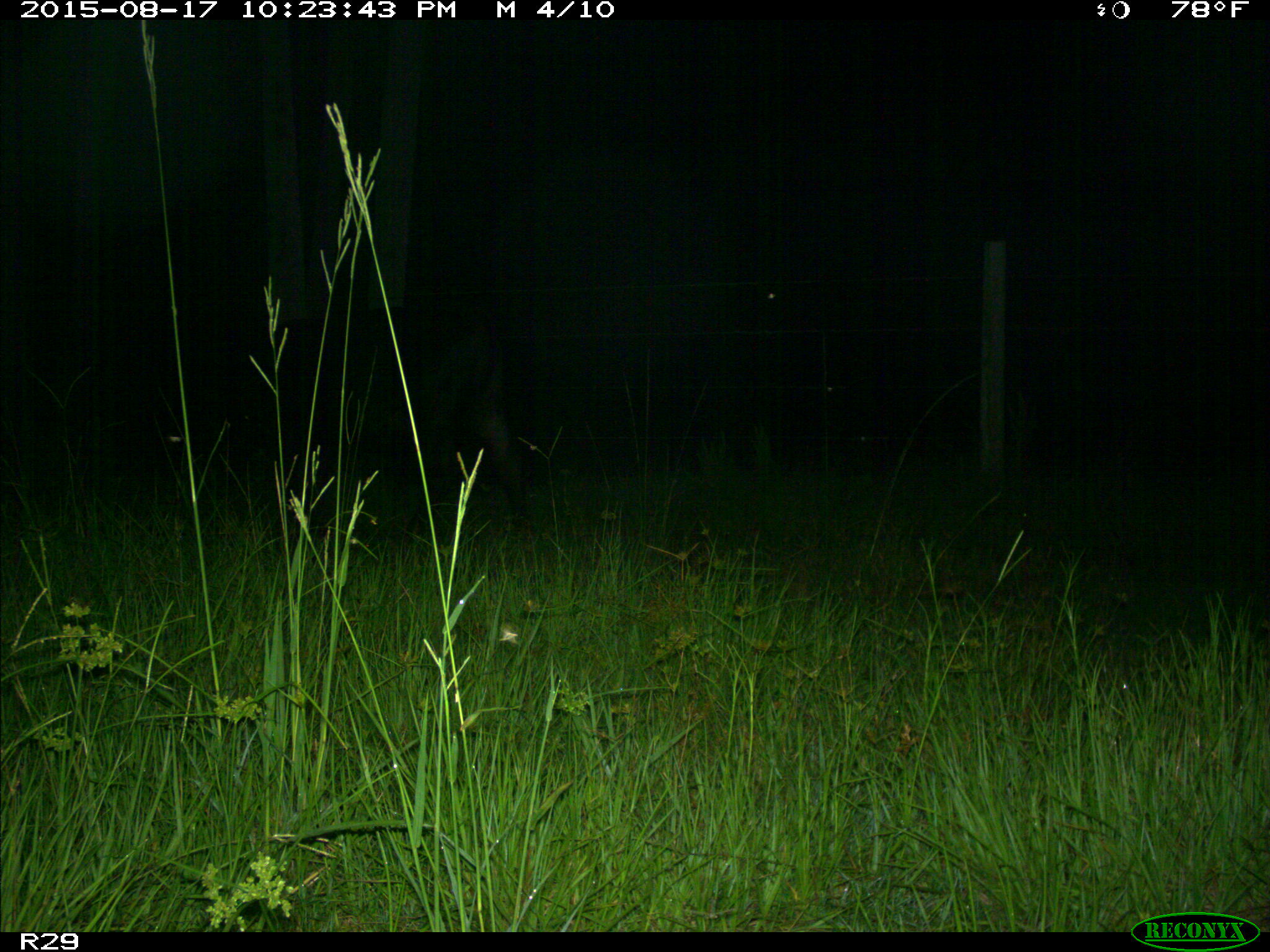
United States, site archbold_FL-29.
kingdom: Animalia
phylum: Chordata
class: Mammalia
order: Artiodactyla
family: Bovidae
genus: Bos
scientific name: Bos taurus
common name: domestic cow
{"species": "Bos taurus (domestic cow)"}